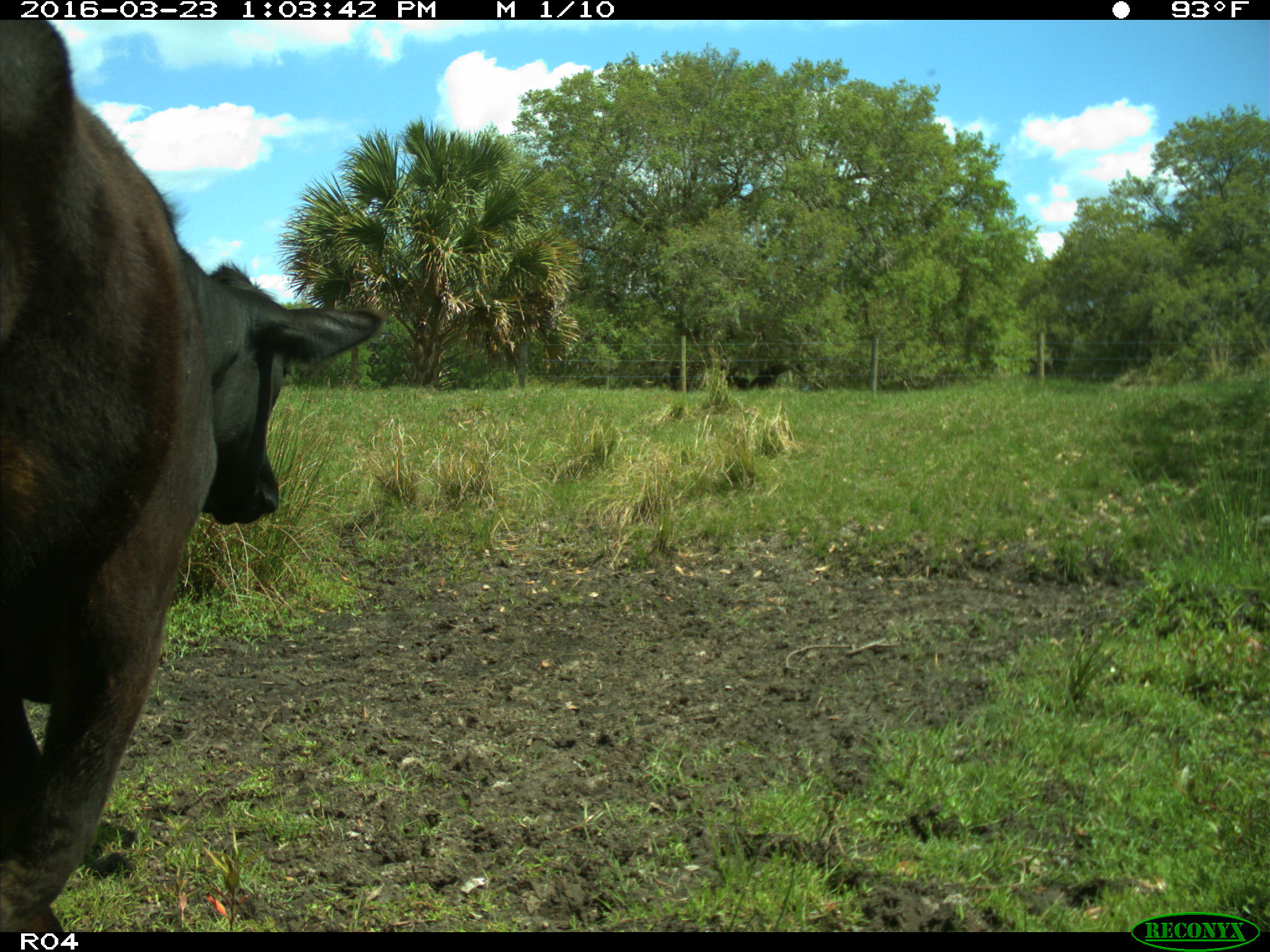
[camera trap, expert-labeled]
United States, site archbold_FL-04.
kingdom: Animalia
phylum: Chordata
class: Mammalia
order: Artiodactyla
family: Bovidae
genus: Bos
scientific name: Bos taurus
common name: domestic cow